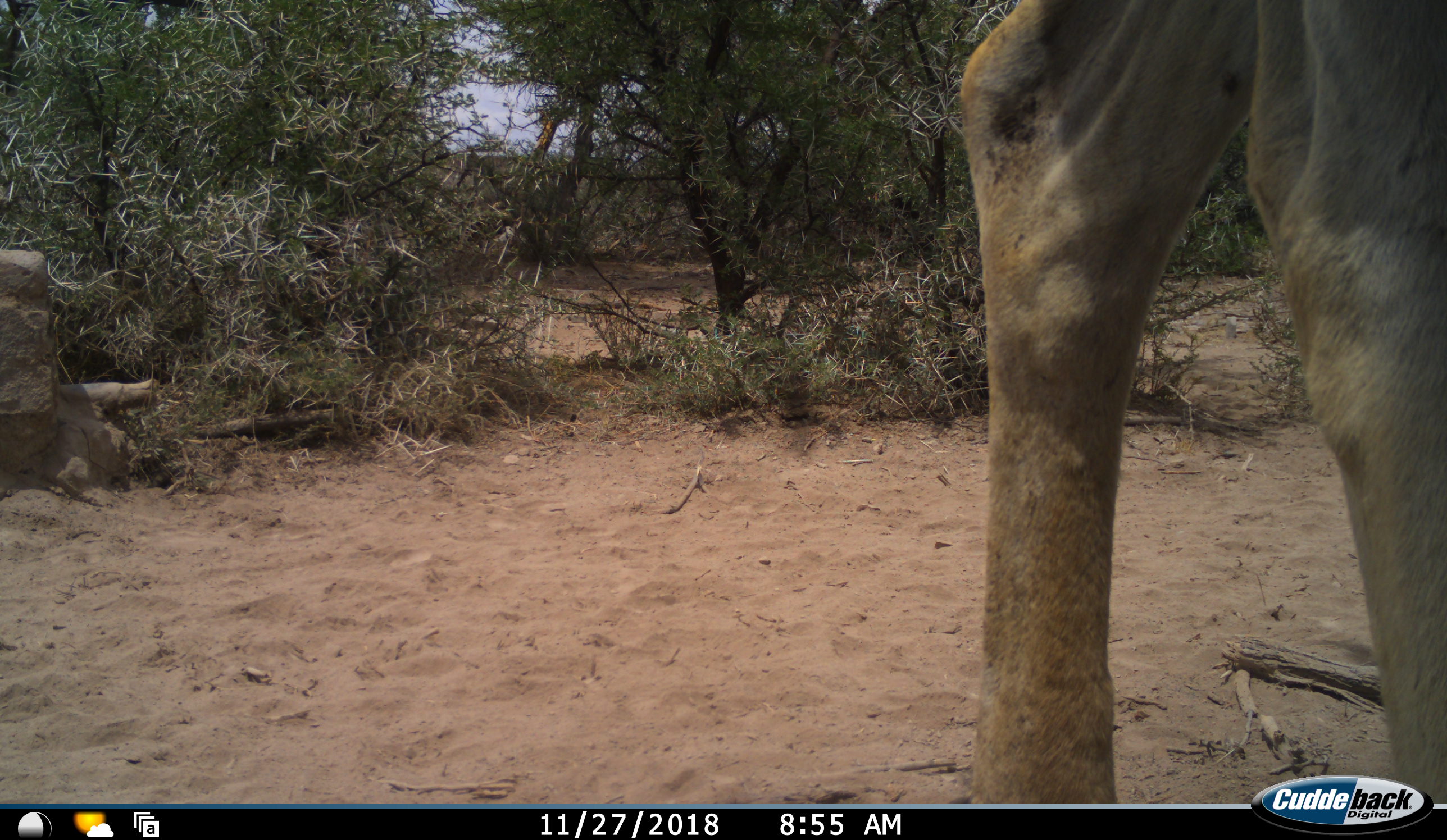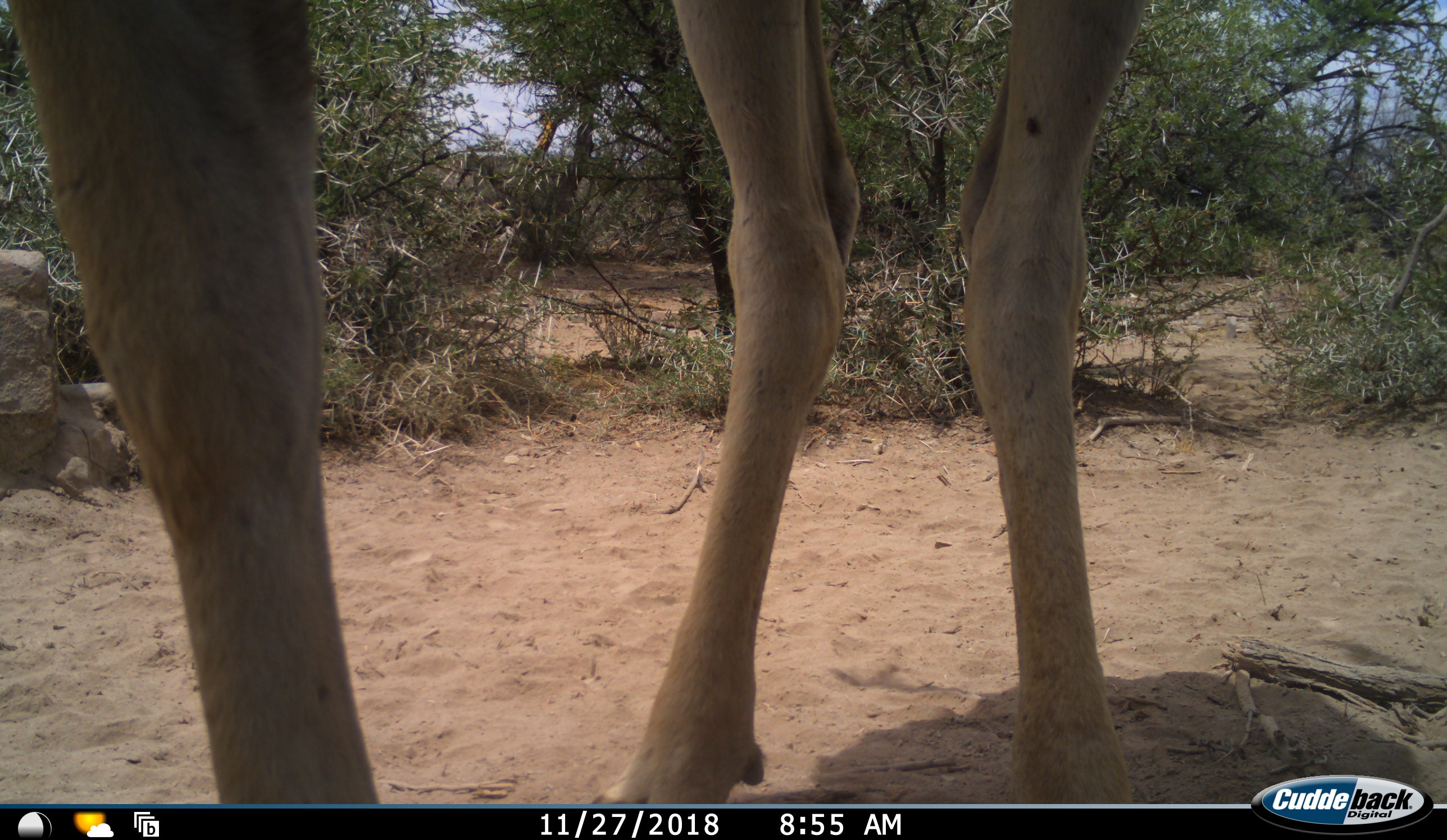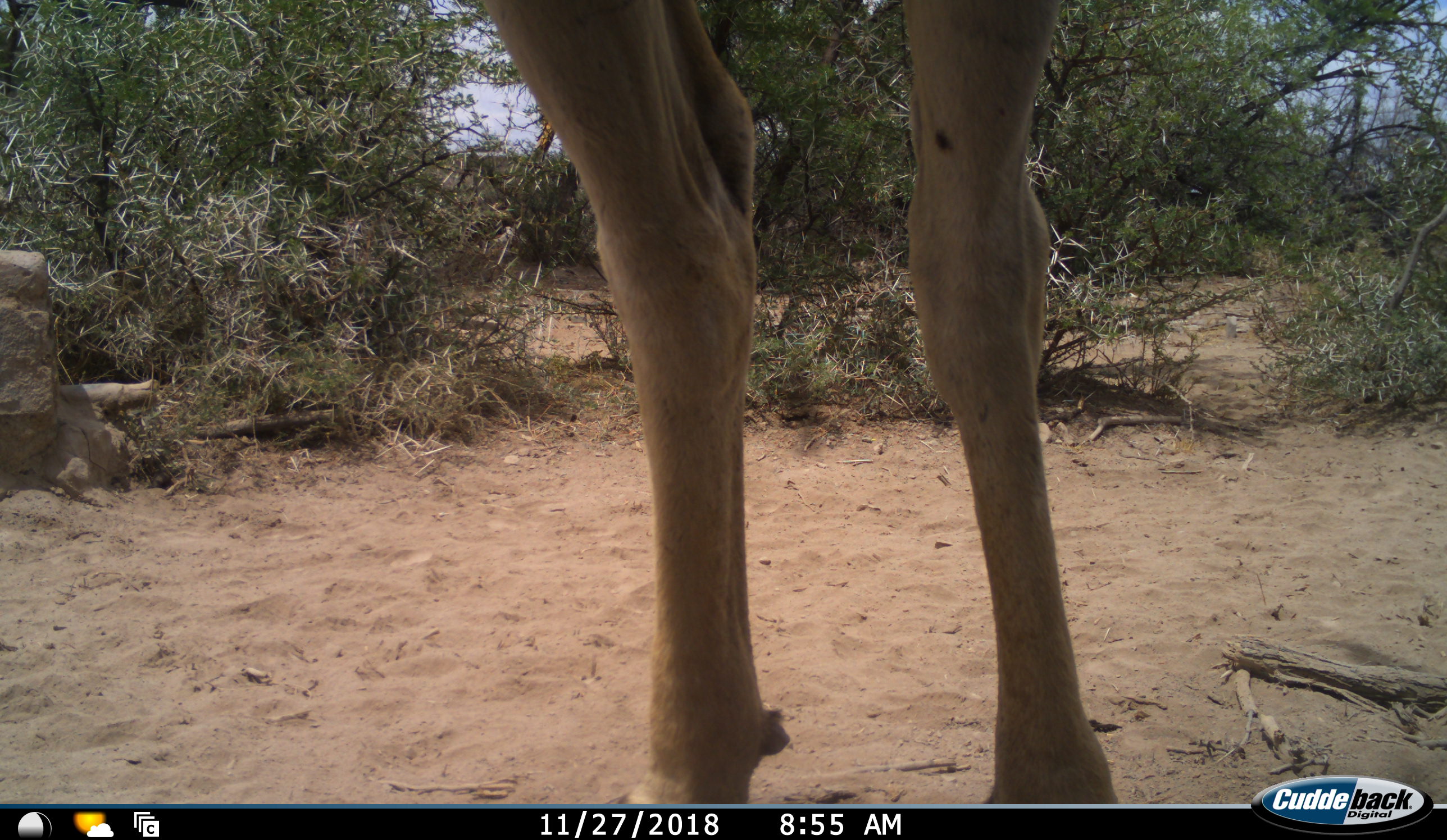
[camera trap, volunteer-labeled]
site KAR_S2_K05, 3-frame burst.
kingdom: Animalia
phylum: Chordata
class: Mammalia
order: Artiodactyla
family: Bovidae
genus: Tragelaphus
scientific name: Tragelaphus oryx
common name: eland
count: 1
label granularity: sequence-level